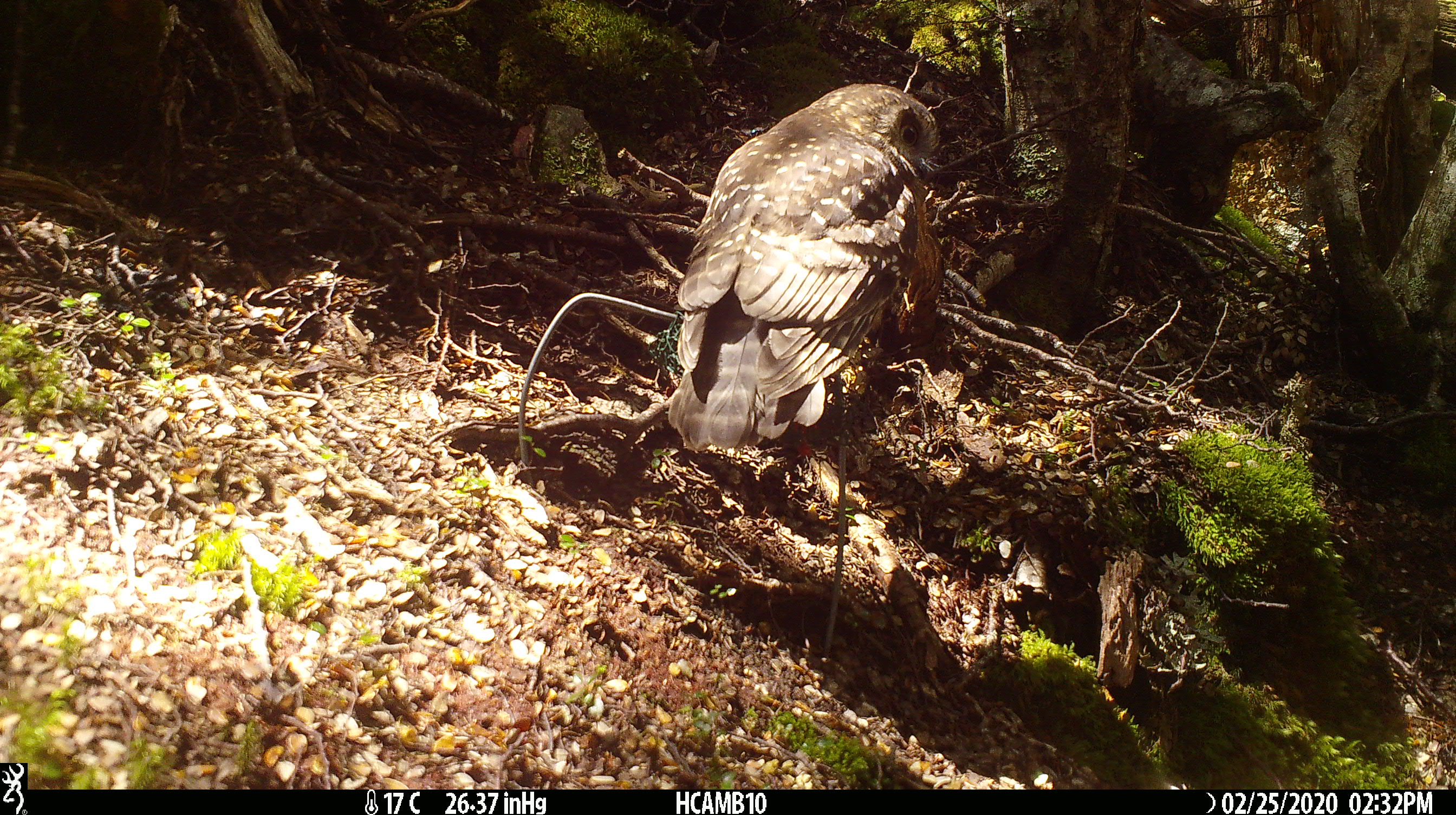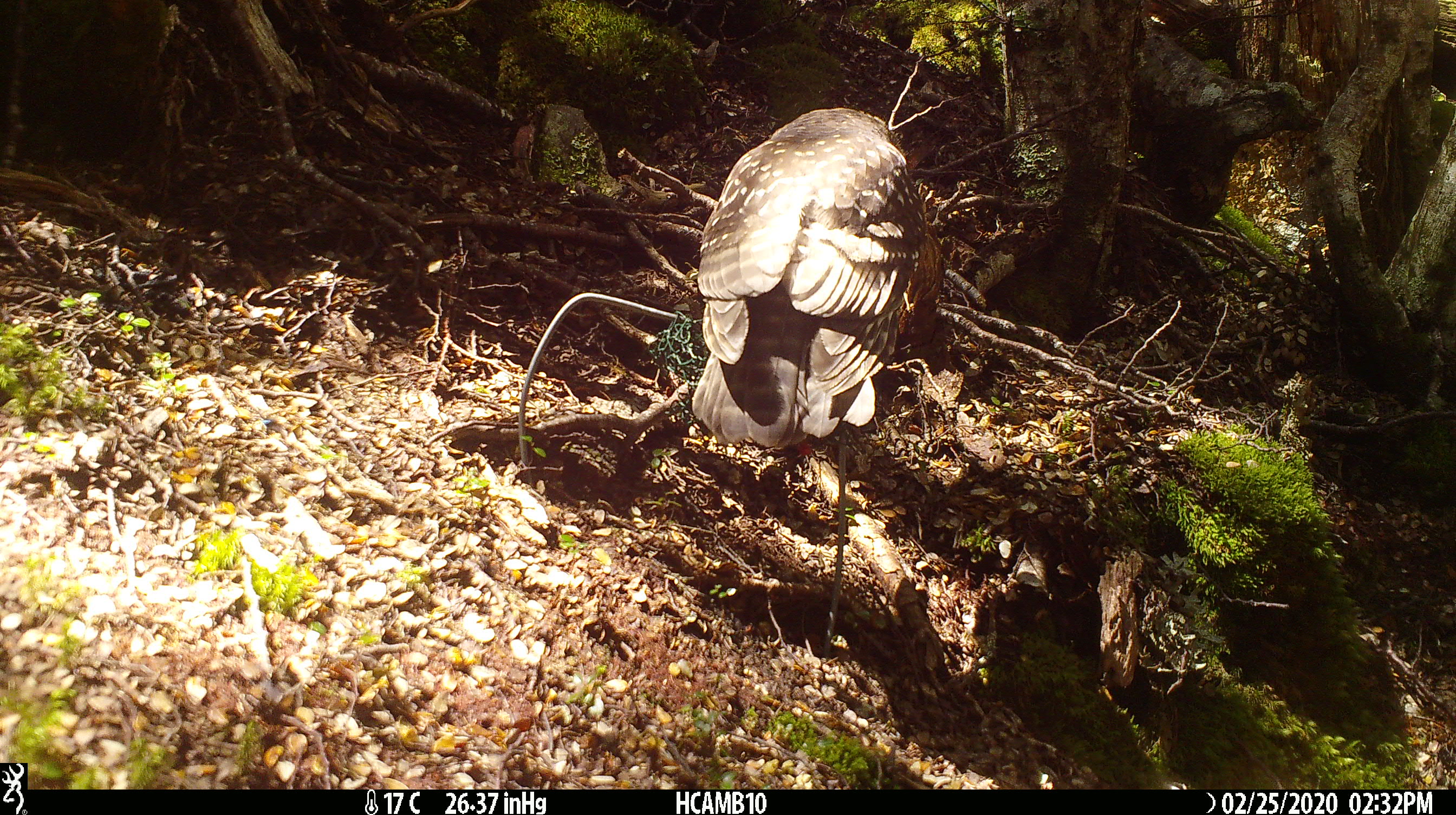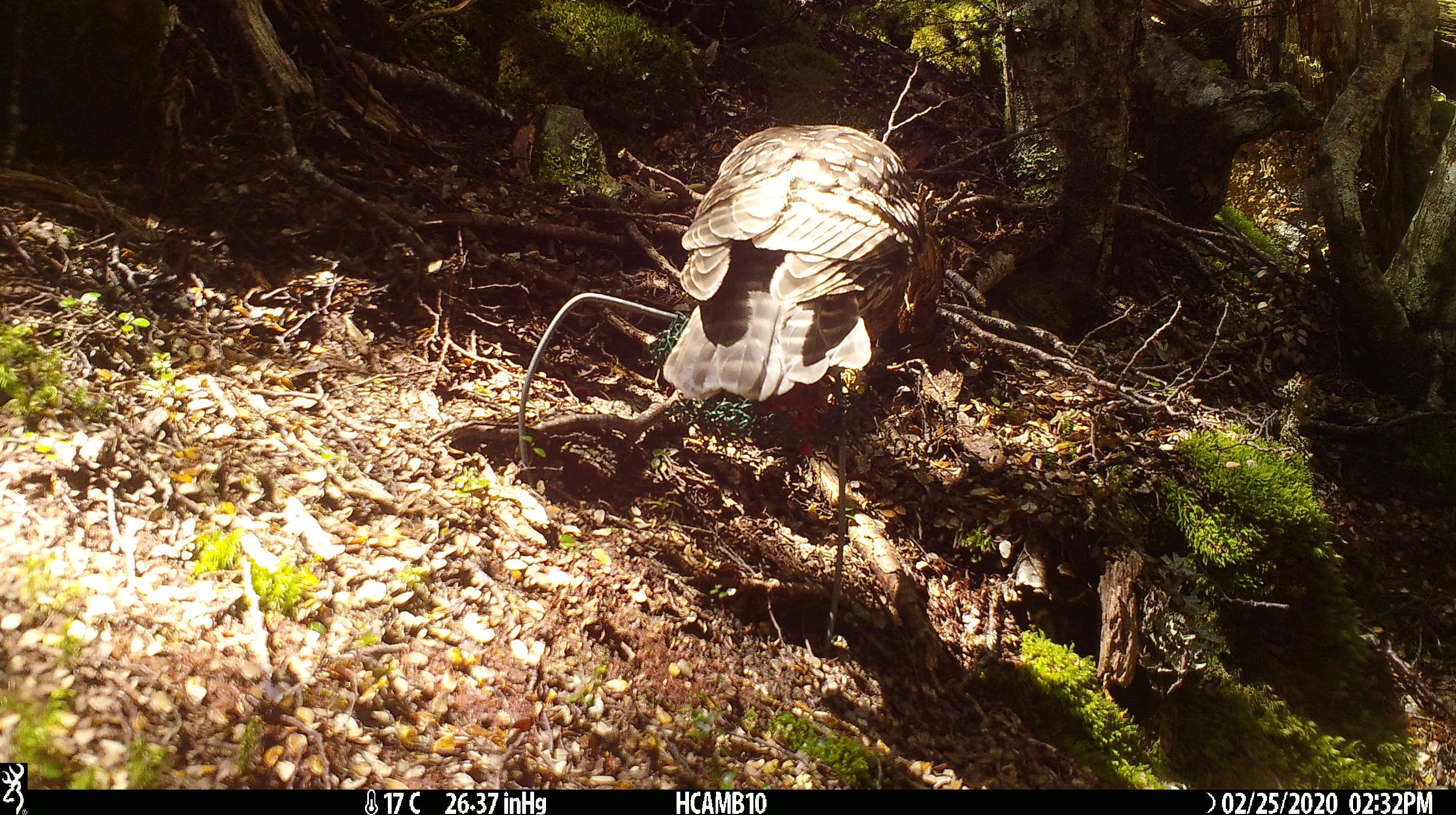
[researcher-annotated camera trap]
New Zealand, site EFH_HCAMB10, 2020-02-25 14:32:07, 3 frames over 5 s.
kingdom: Animalia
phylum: Chordata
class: Aves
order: Strigiformes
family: Strigidae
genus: Ninox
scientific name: Ninox novaeseelandiae novaeseelandiae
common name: morepork